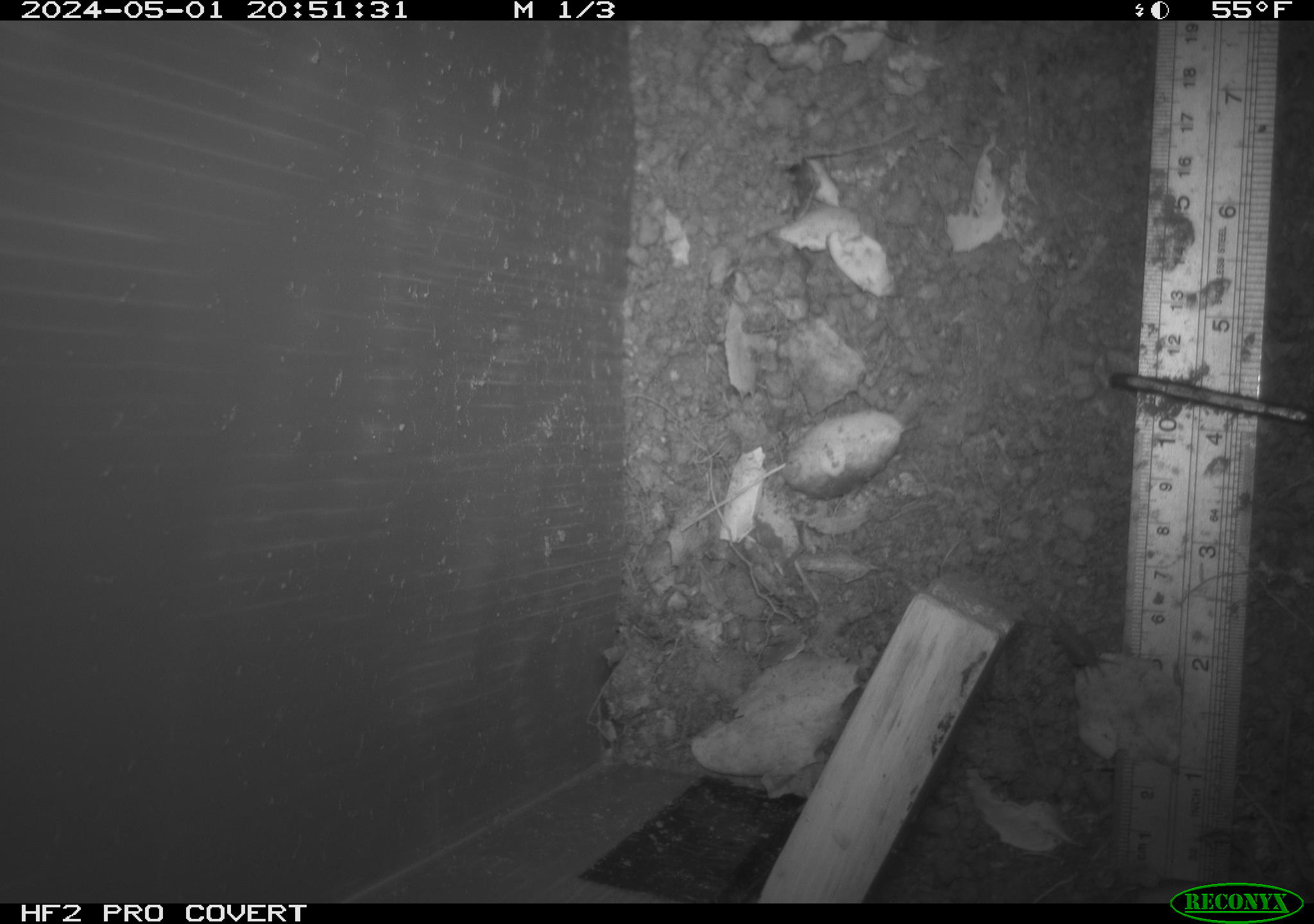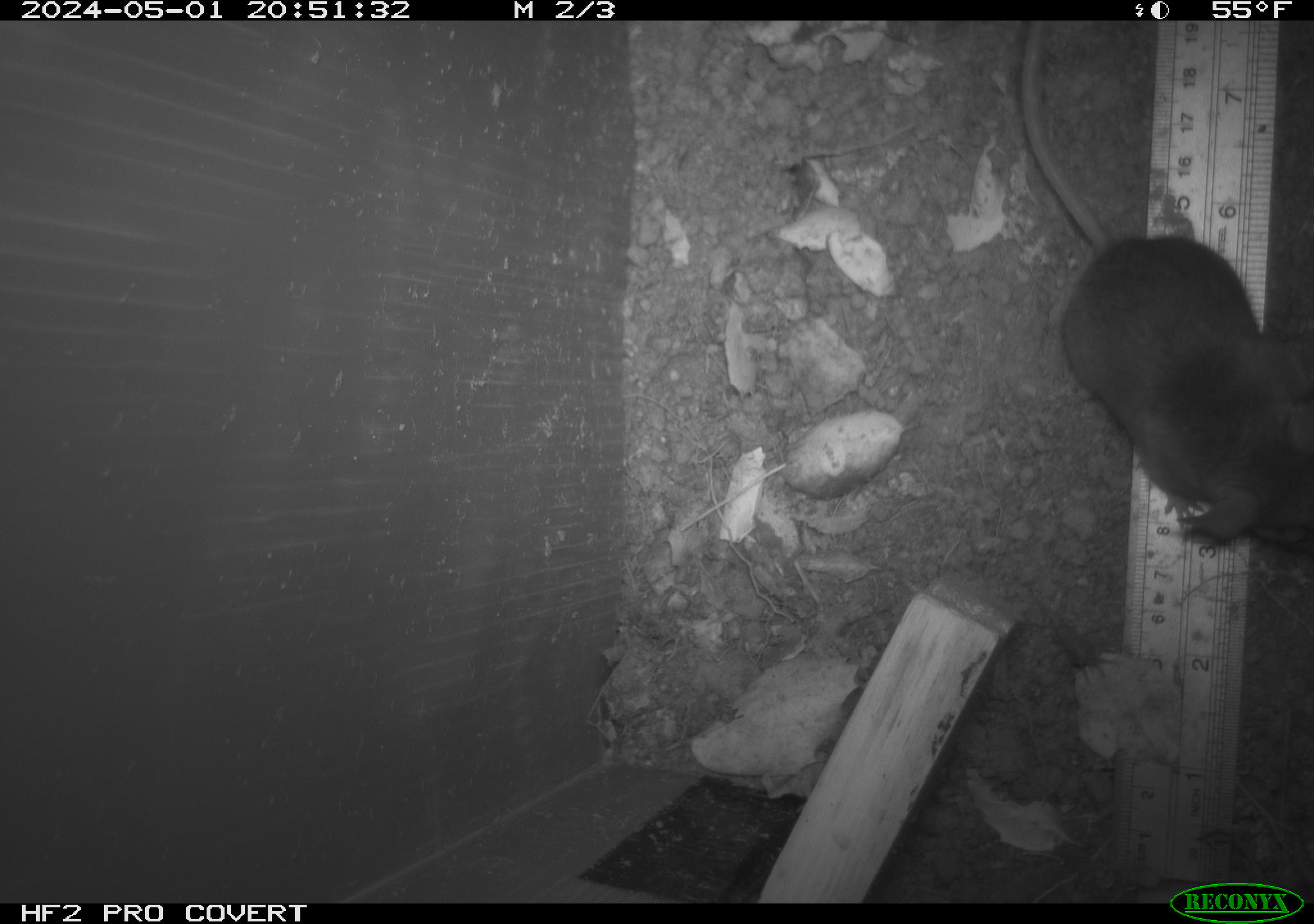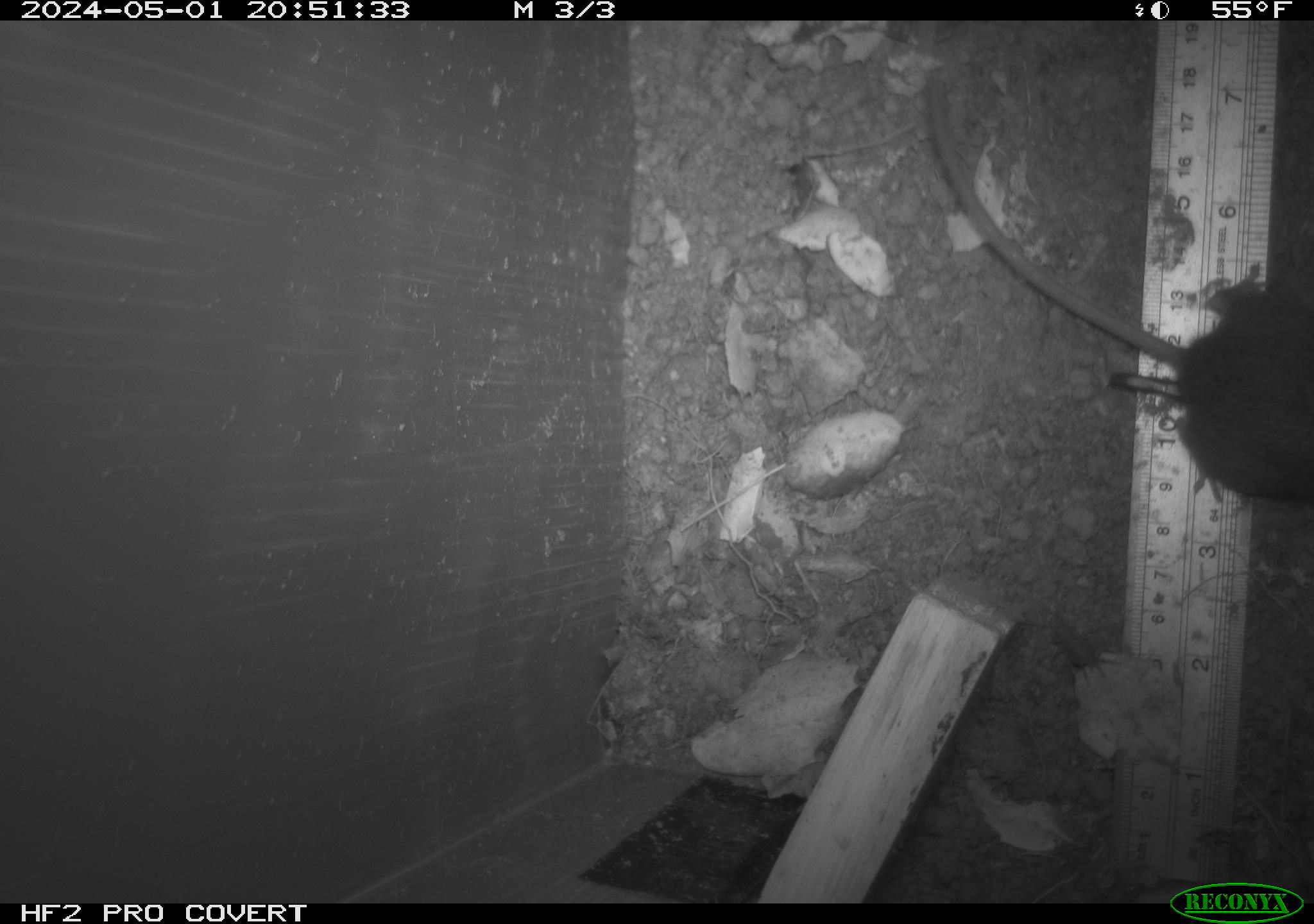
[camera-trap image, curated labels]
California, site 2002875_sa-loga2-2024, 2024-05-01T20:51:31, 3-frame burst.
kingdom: Animalia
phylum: Chordata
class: Mammalia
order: Rodentia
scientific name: Rodentia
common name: rodent